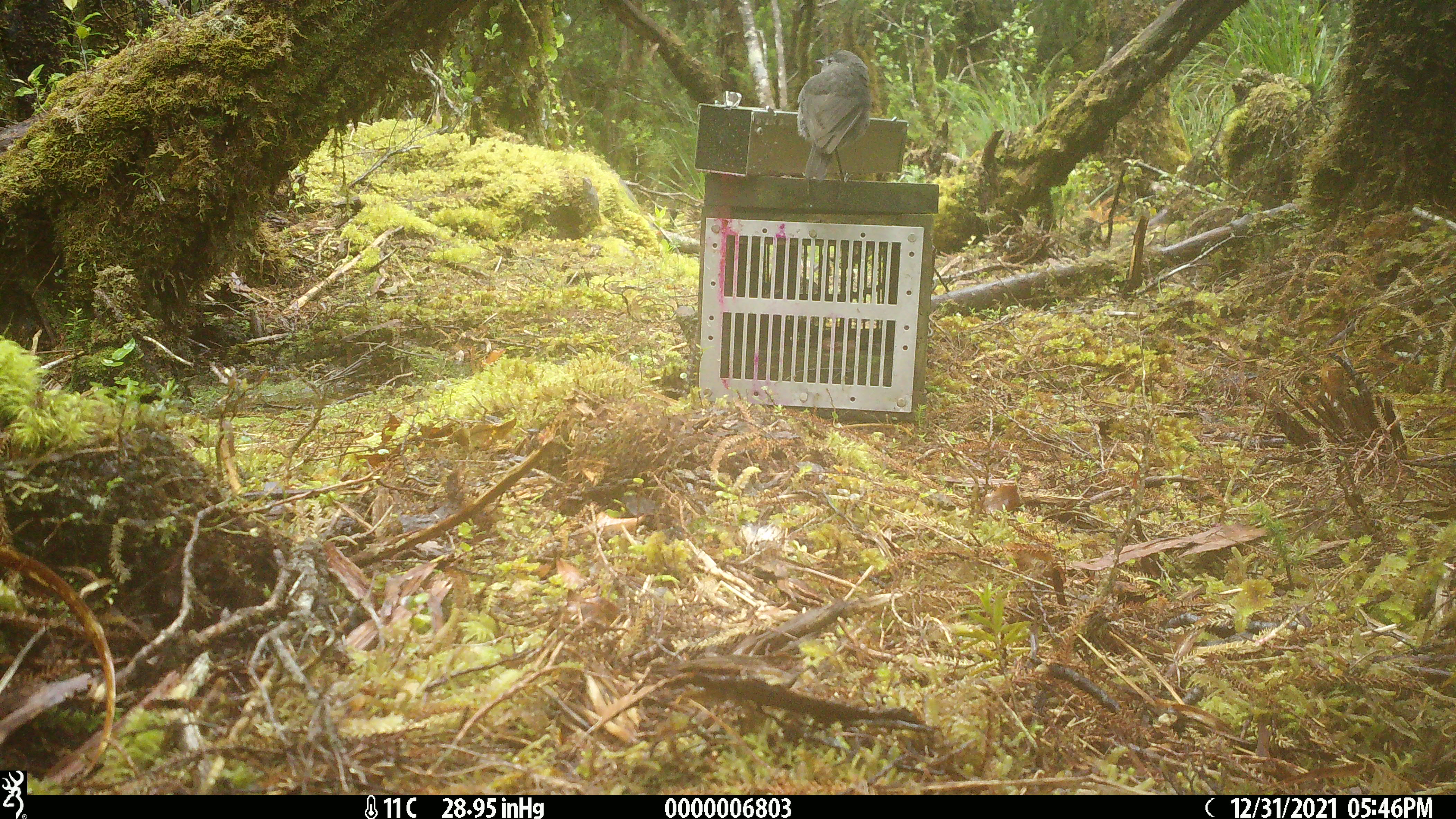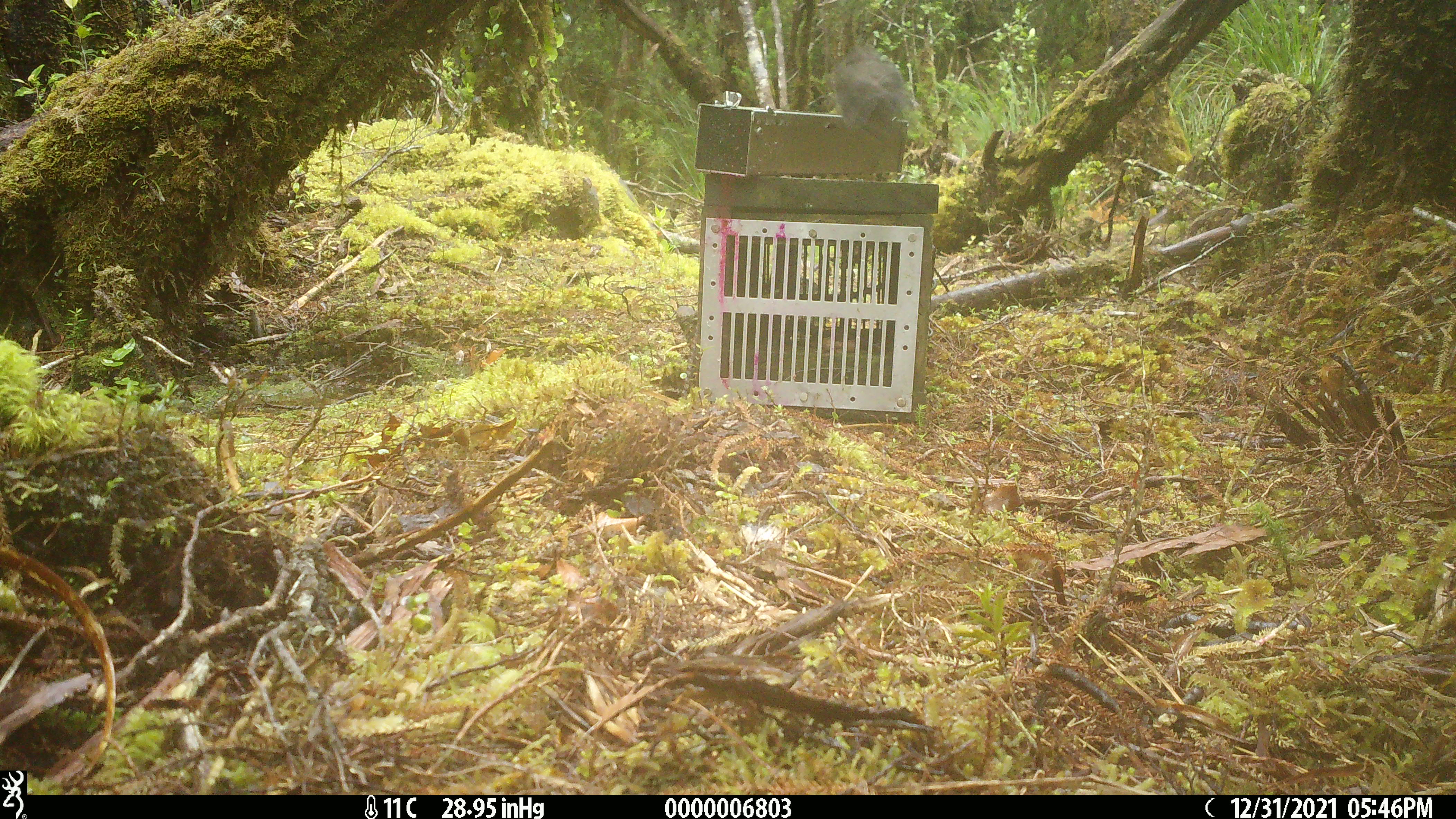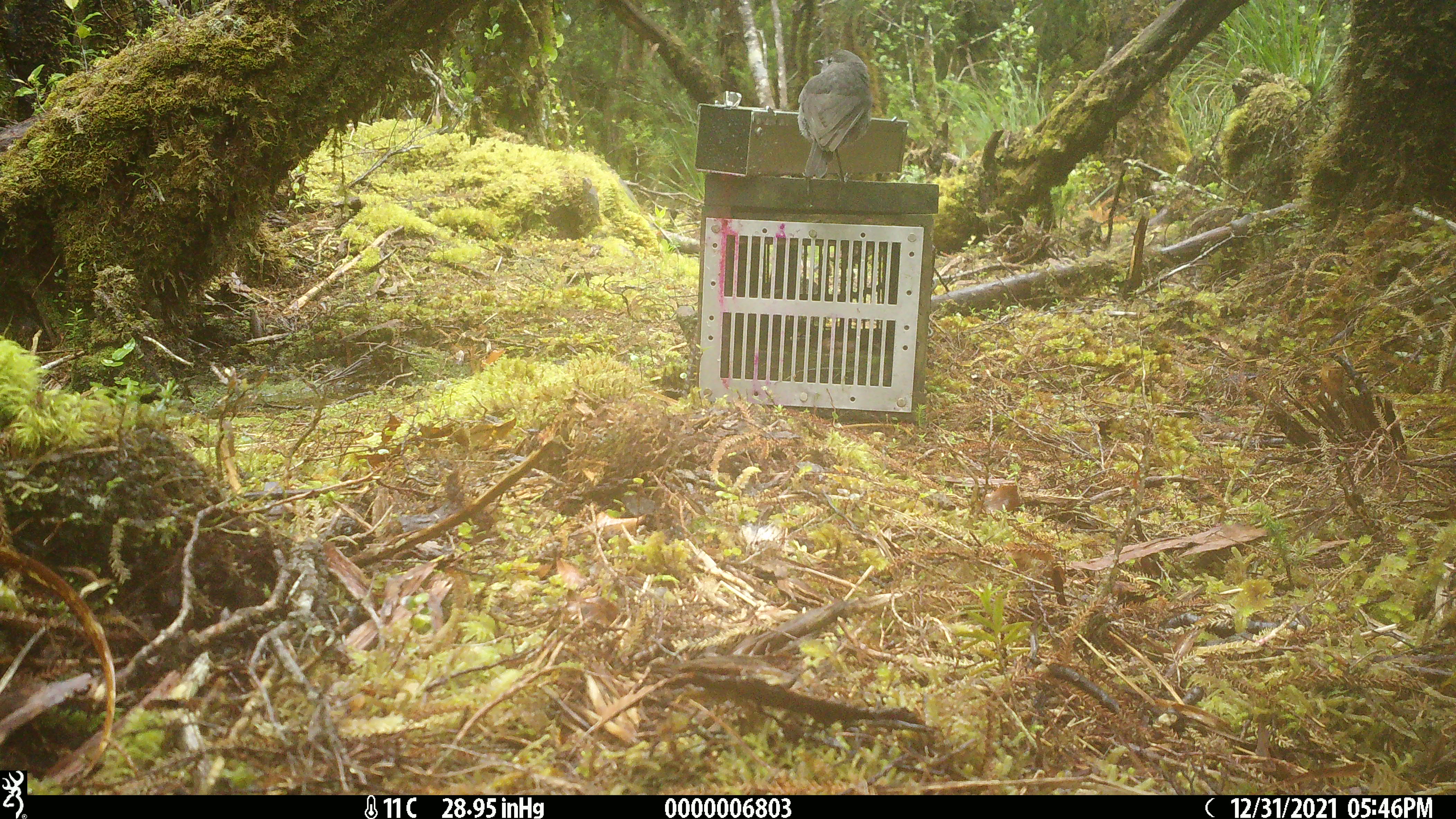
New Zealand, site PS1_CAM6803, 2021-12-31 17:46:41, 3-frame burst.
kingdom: Animalia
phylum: Chordata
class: Aves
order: Passeriformes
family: Petroicidae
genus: Petroica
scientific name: Petroica australis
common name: new zealand robin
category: robin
Robin (new zealand robin) (Petroica australis).